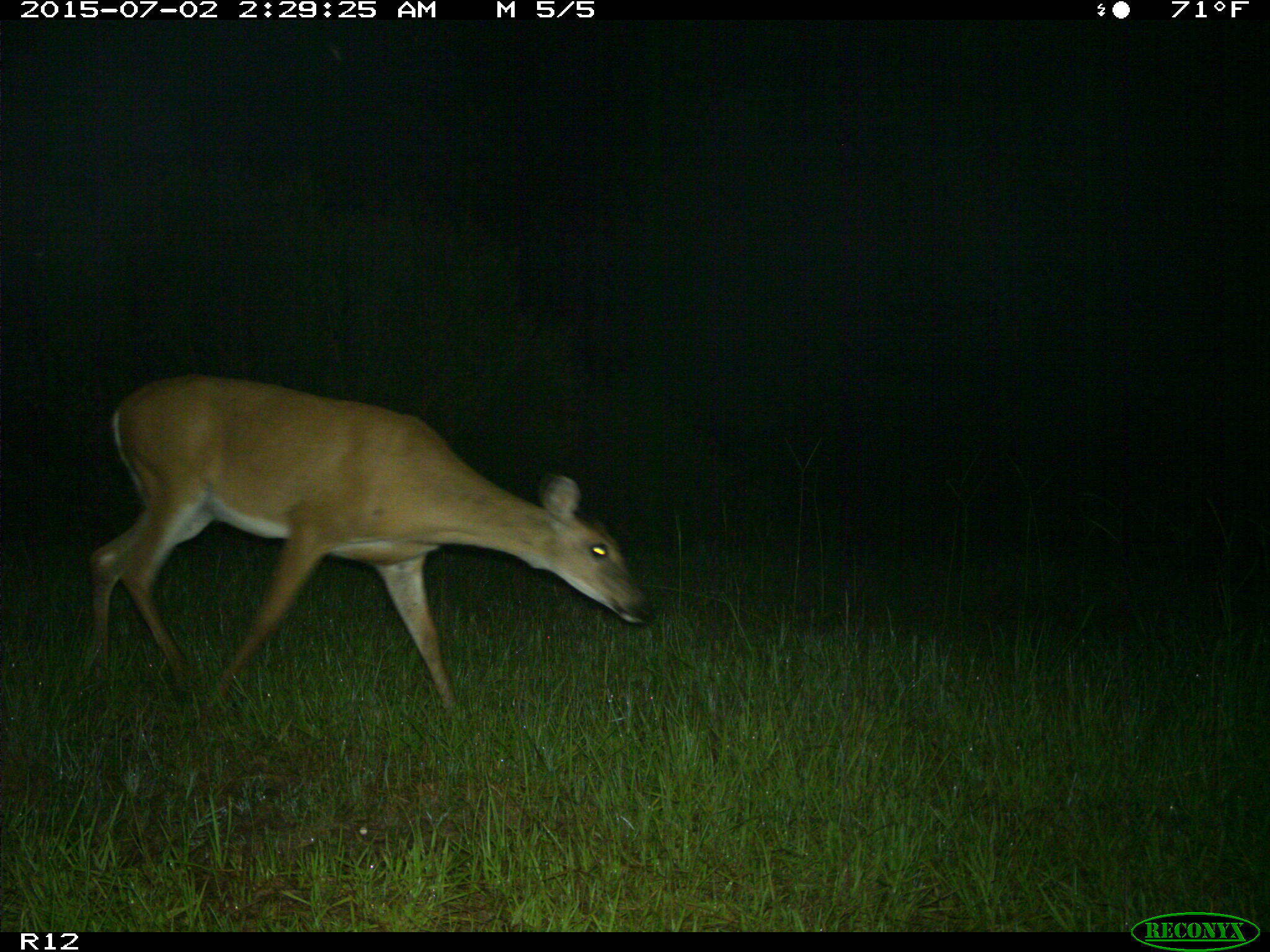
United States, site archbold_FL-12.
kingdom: Animalia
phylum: Chordata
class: Mammalia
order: Artiodactyla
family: Cervidae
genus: Odocoileus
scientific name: Odocoileus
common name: deer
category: unidentified deer